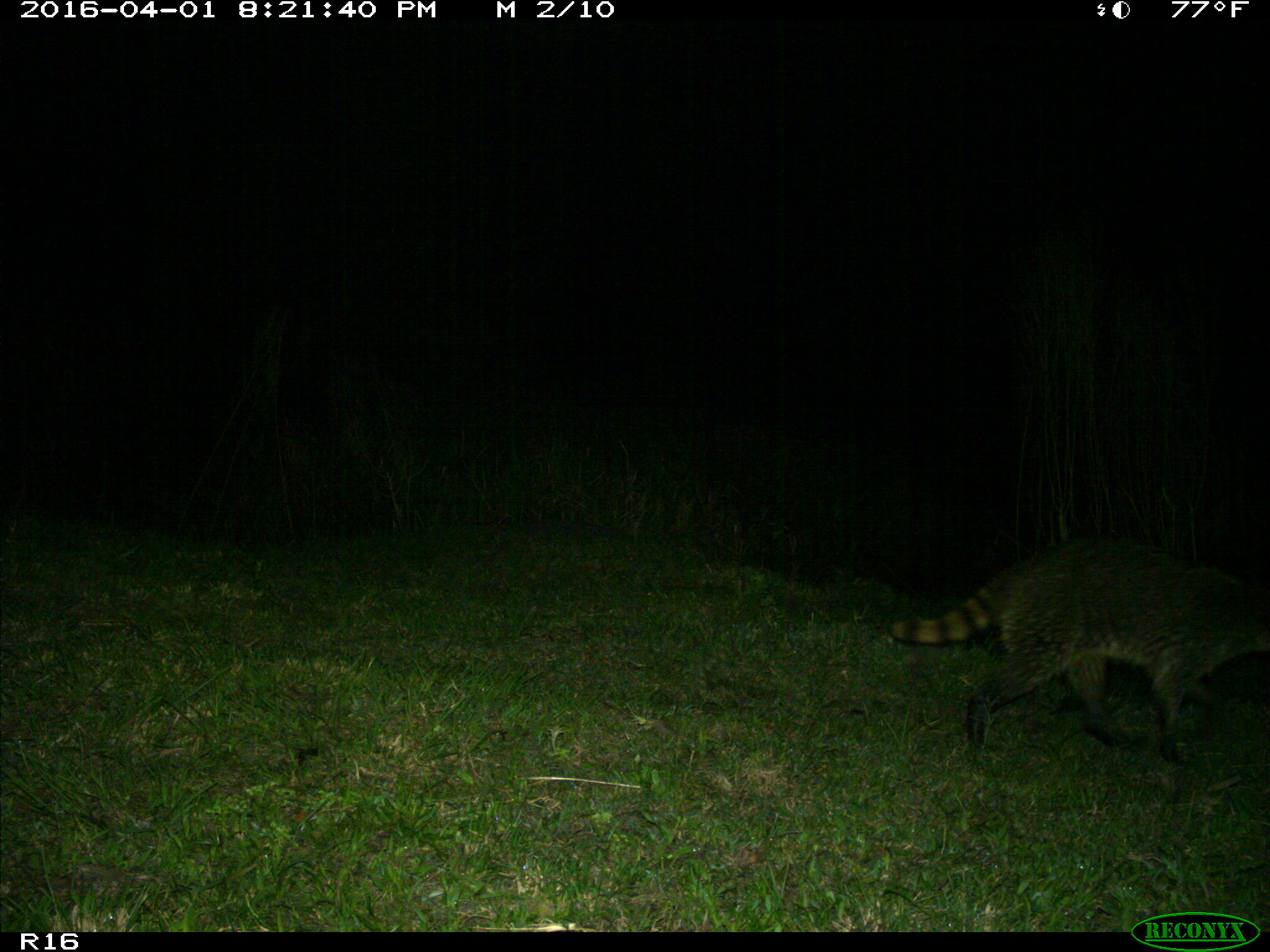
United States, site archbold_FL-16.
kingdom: Animalia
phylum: Chordata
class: Mammalia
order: Carnivora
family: Procyonidae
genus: Procyon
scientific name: Procyon lotor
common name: common raccoon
Procyon lotor (common raccoon).